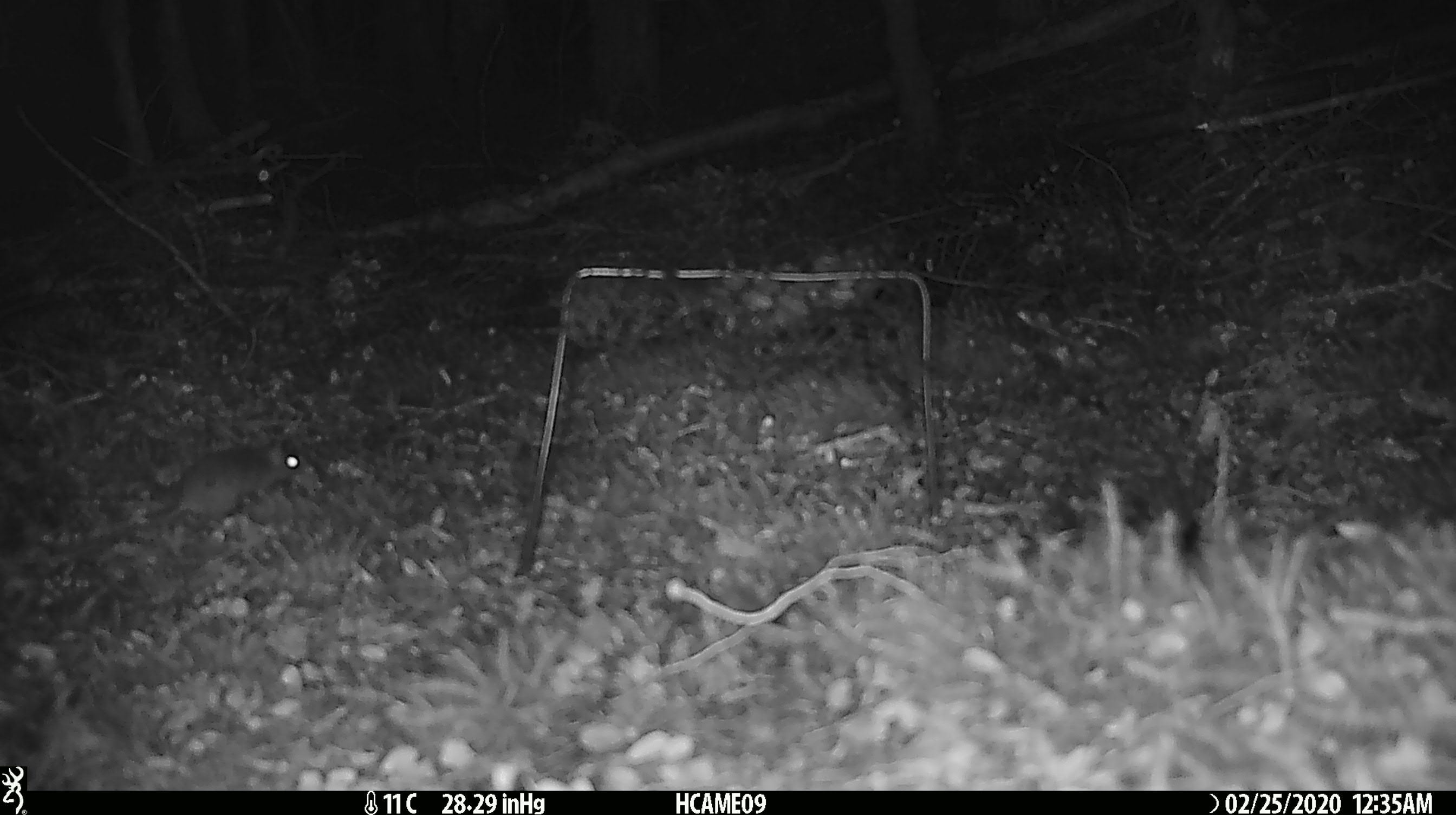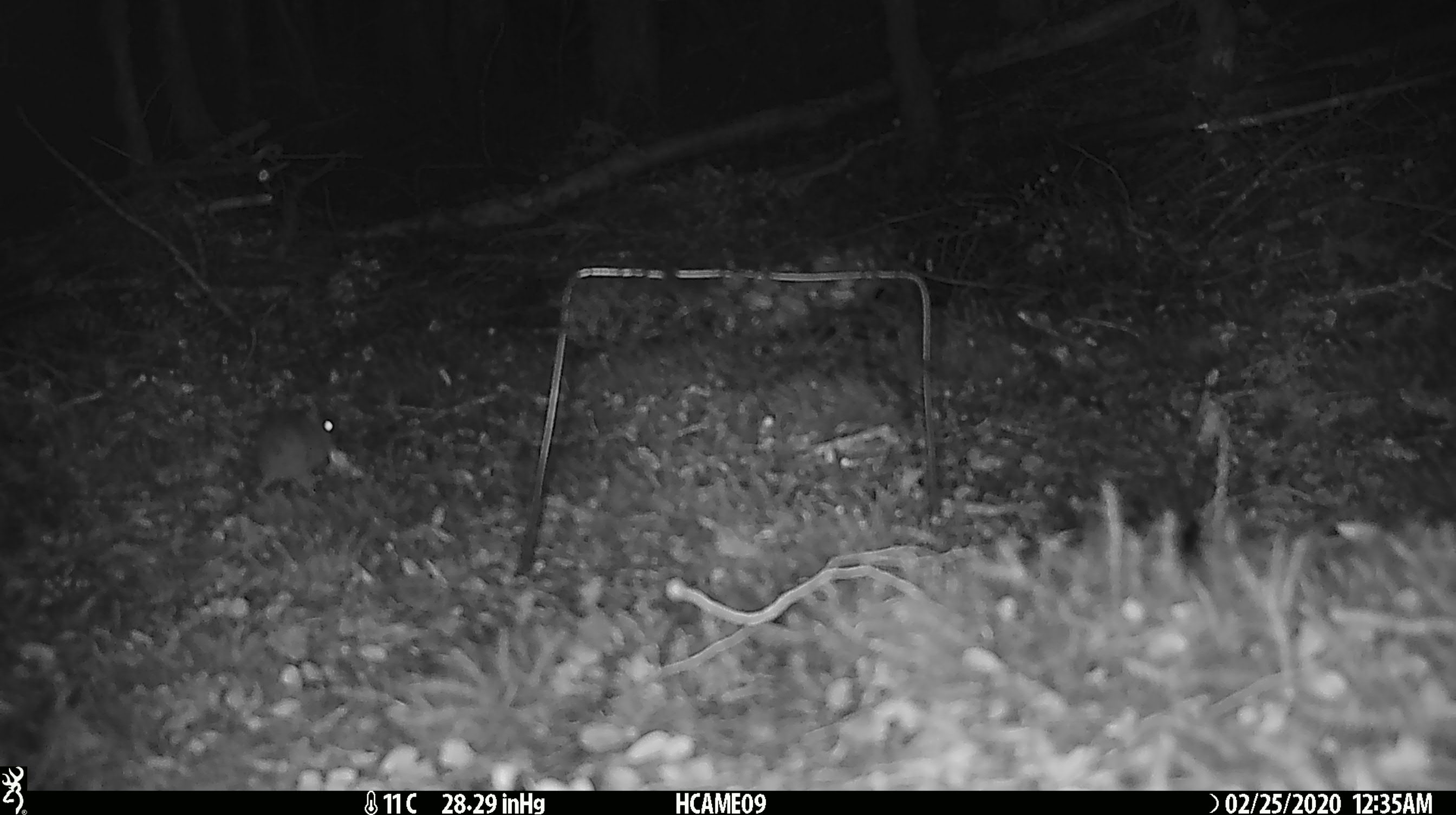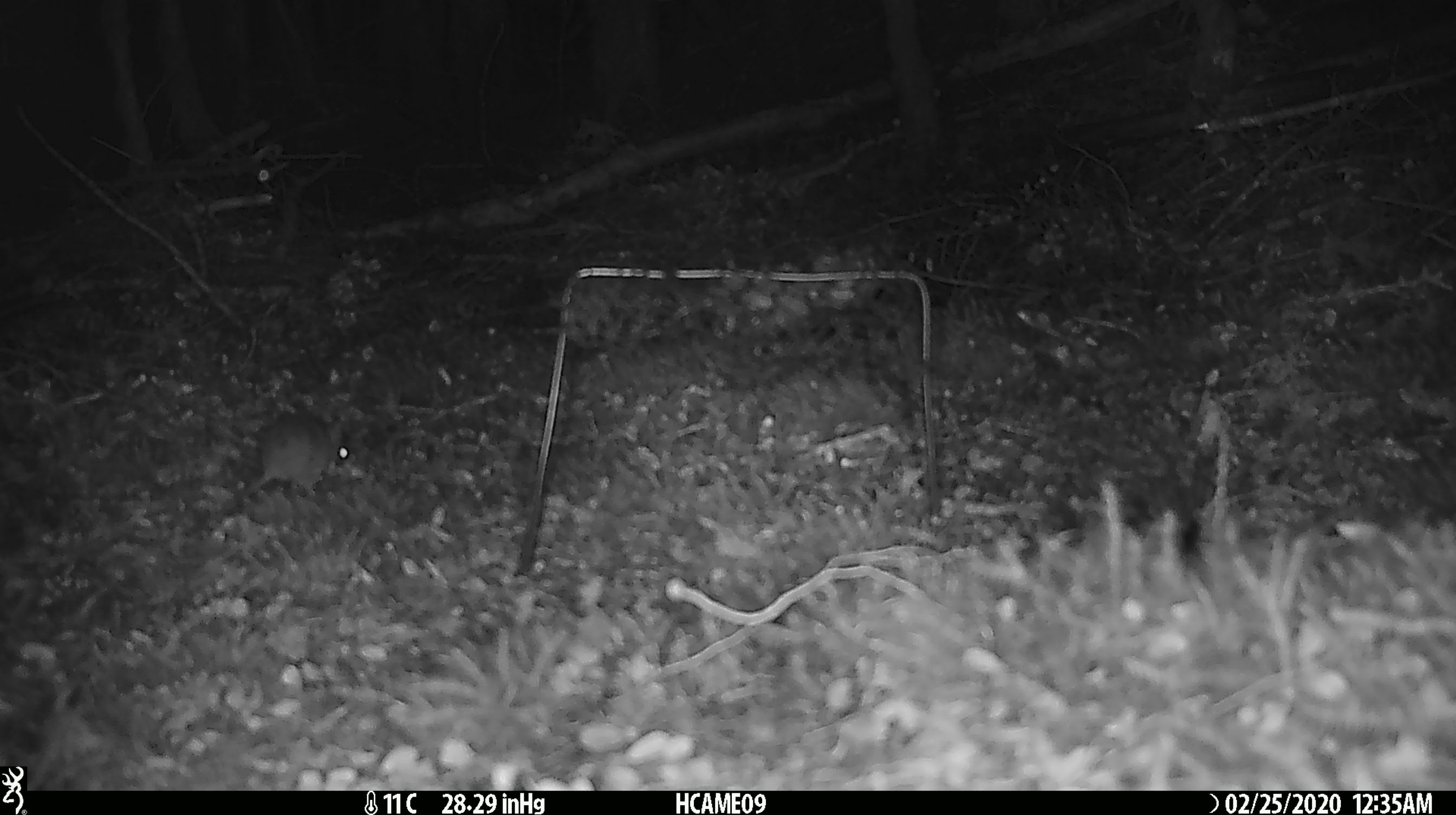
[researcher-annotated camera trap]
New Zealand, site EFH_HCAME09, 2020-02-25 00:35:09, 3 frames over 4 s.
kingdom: Animalia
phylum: Chordata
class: Mammalia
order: Rodentia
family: Muridae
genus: Mus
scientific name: Mus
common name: mouse